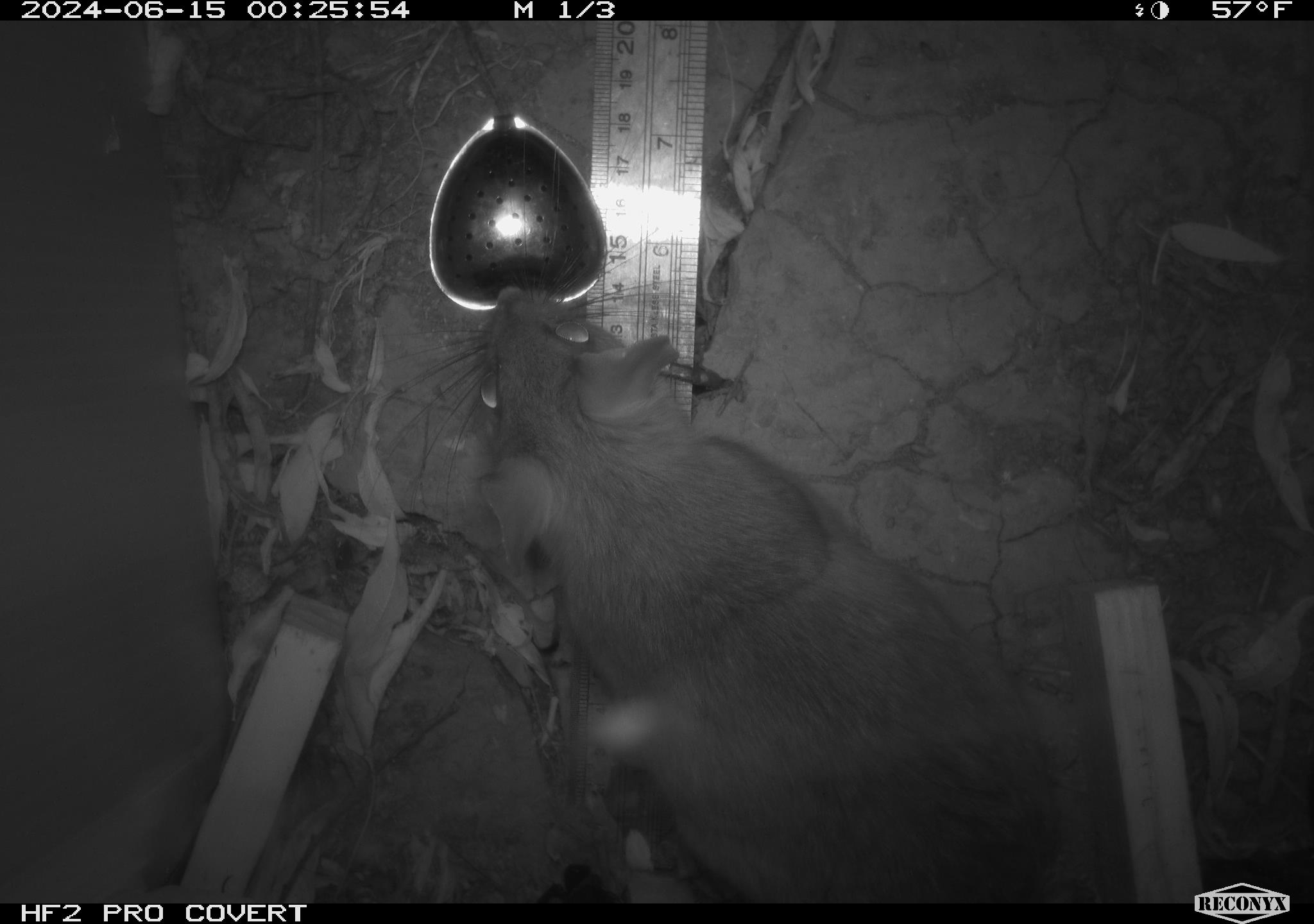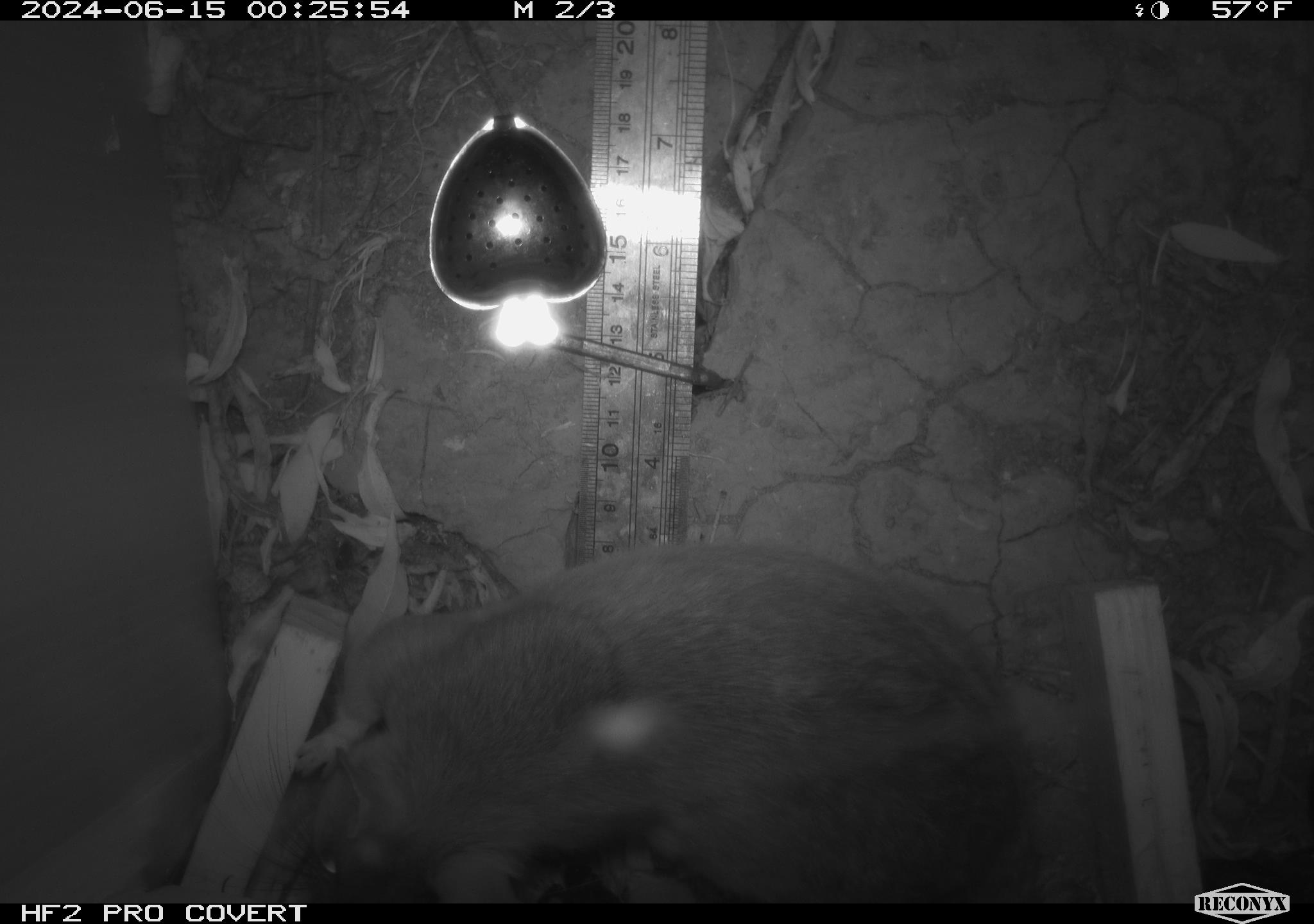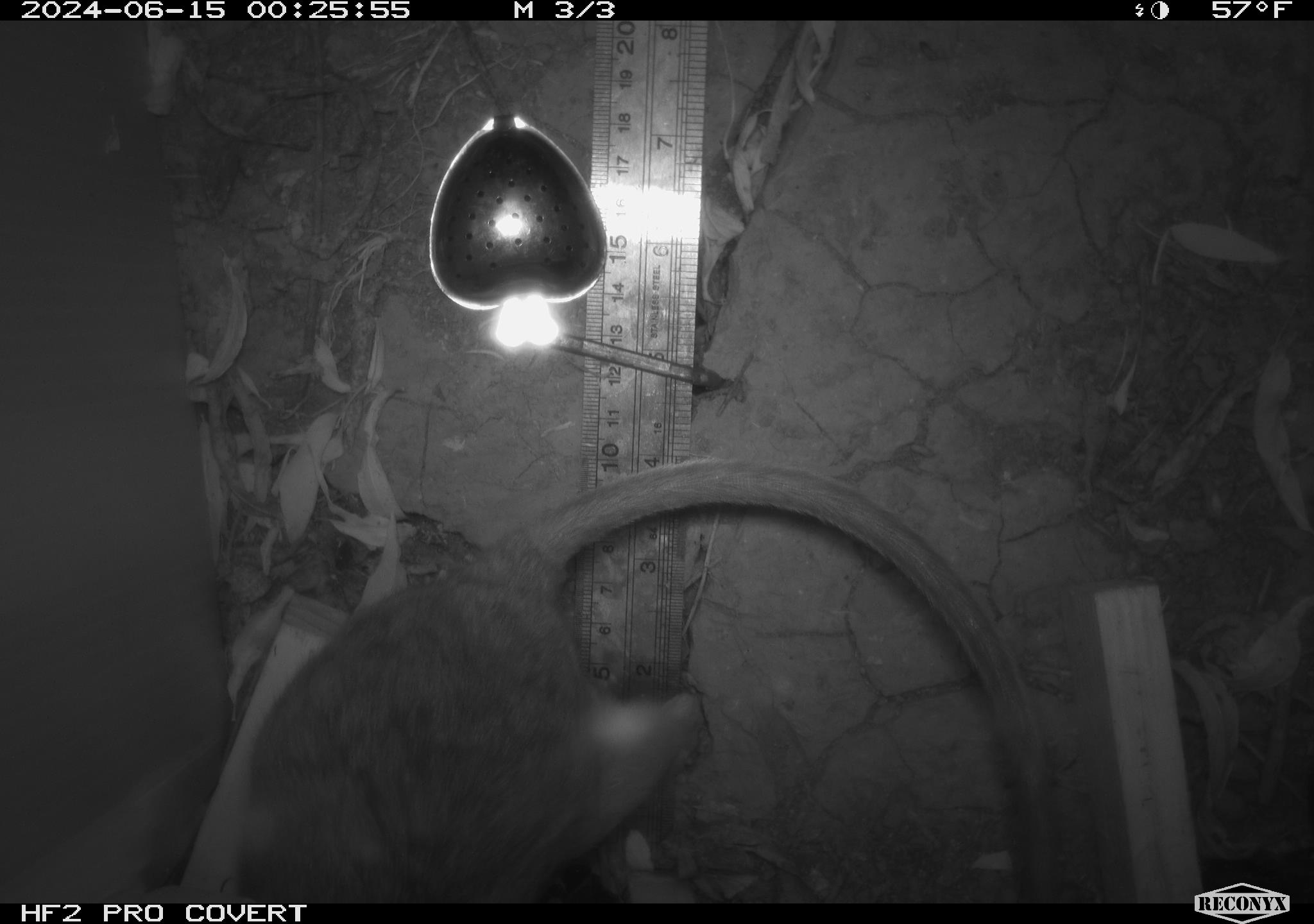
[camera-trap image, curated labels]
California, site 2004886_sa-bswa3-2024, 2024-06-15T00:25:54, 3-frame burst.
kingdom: Animalia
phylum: Chordata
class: Mammalia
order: Rodentia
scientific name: Rodentia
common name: woodrat or rat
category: woodrat or rat species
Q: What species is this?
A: Woodrat or rat species (woodrat or rat) (Rodentia).